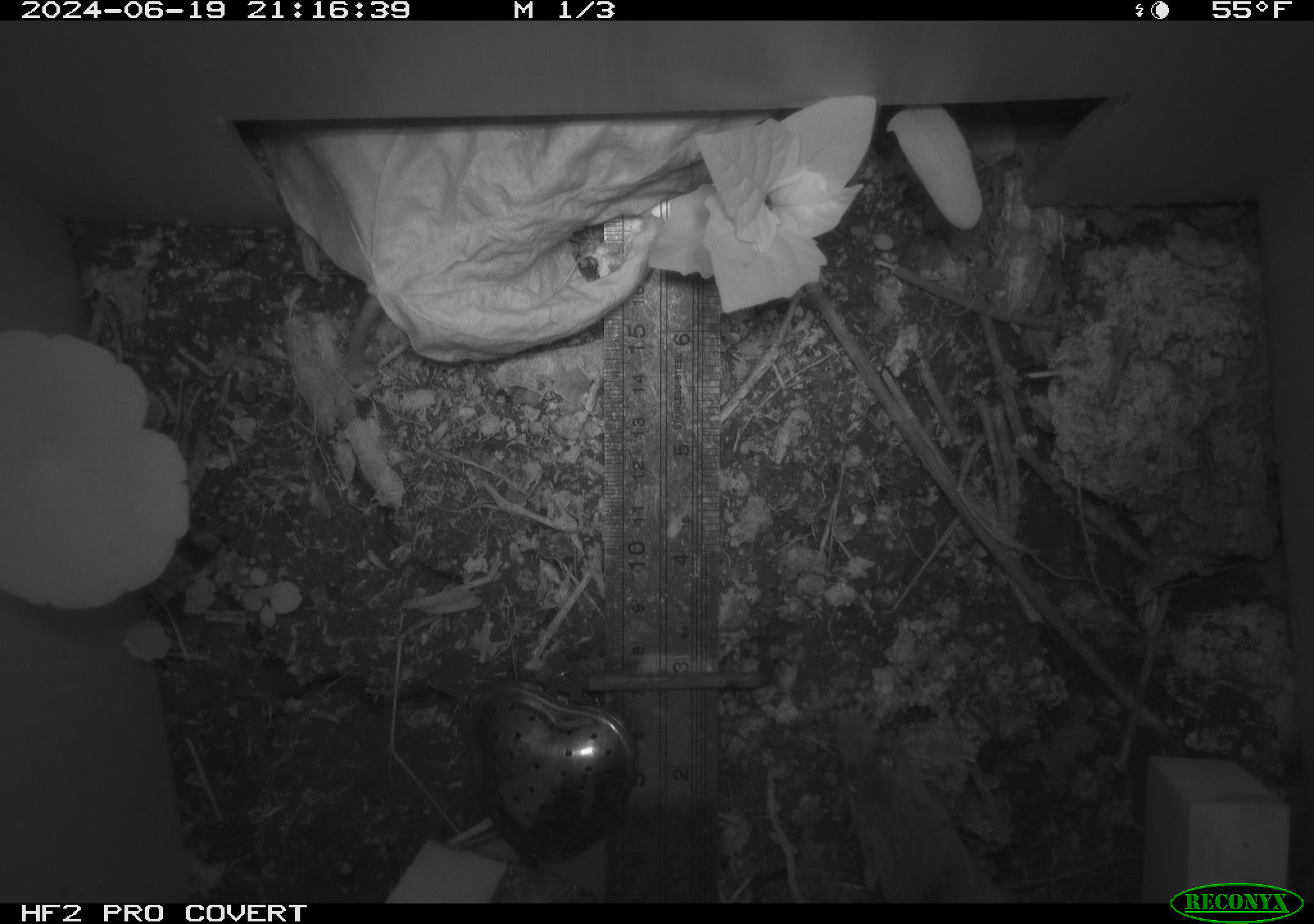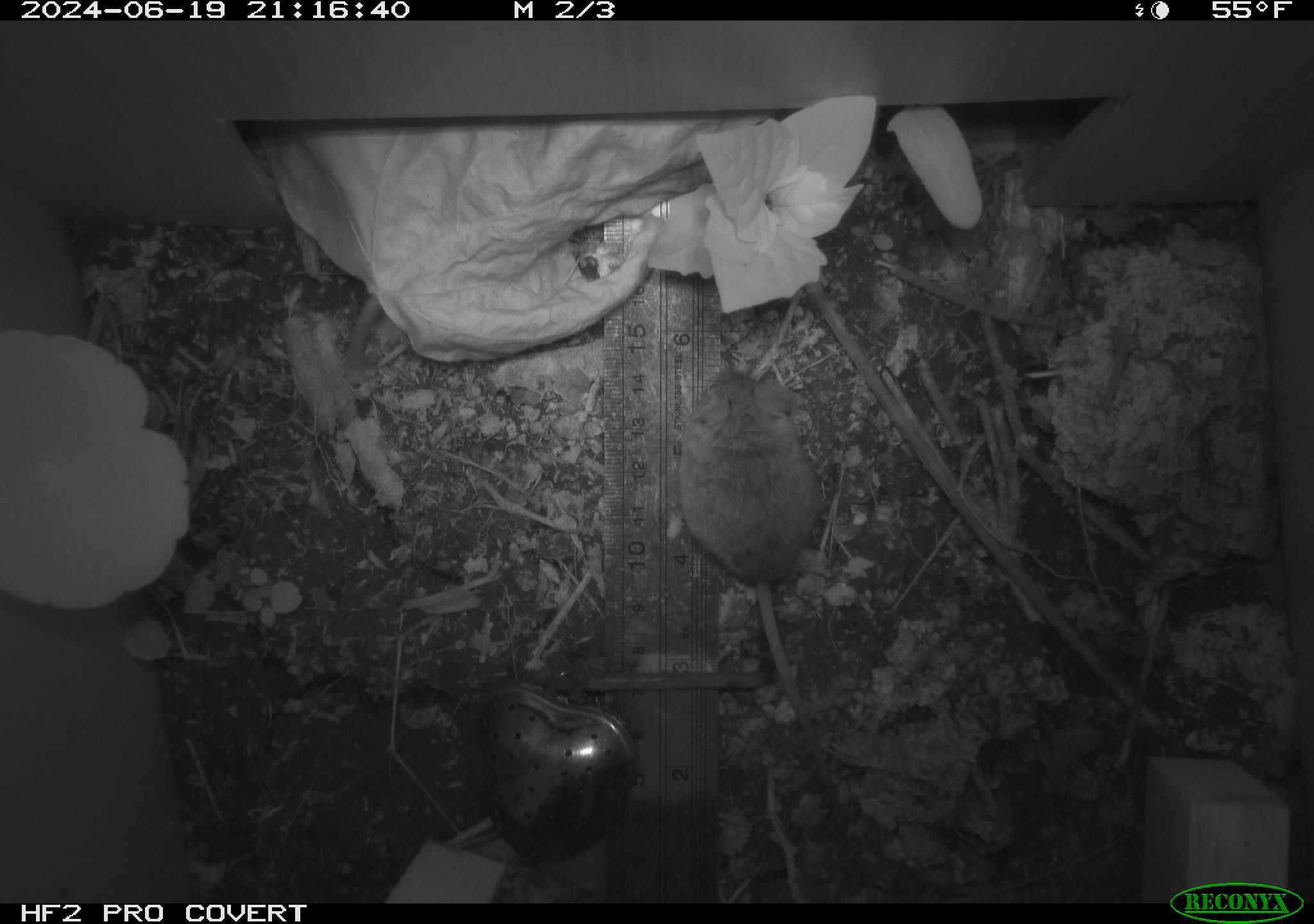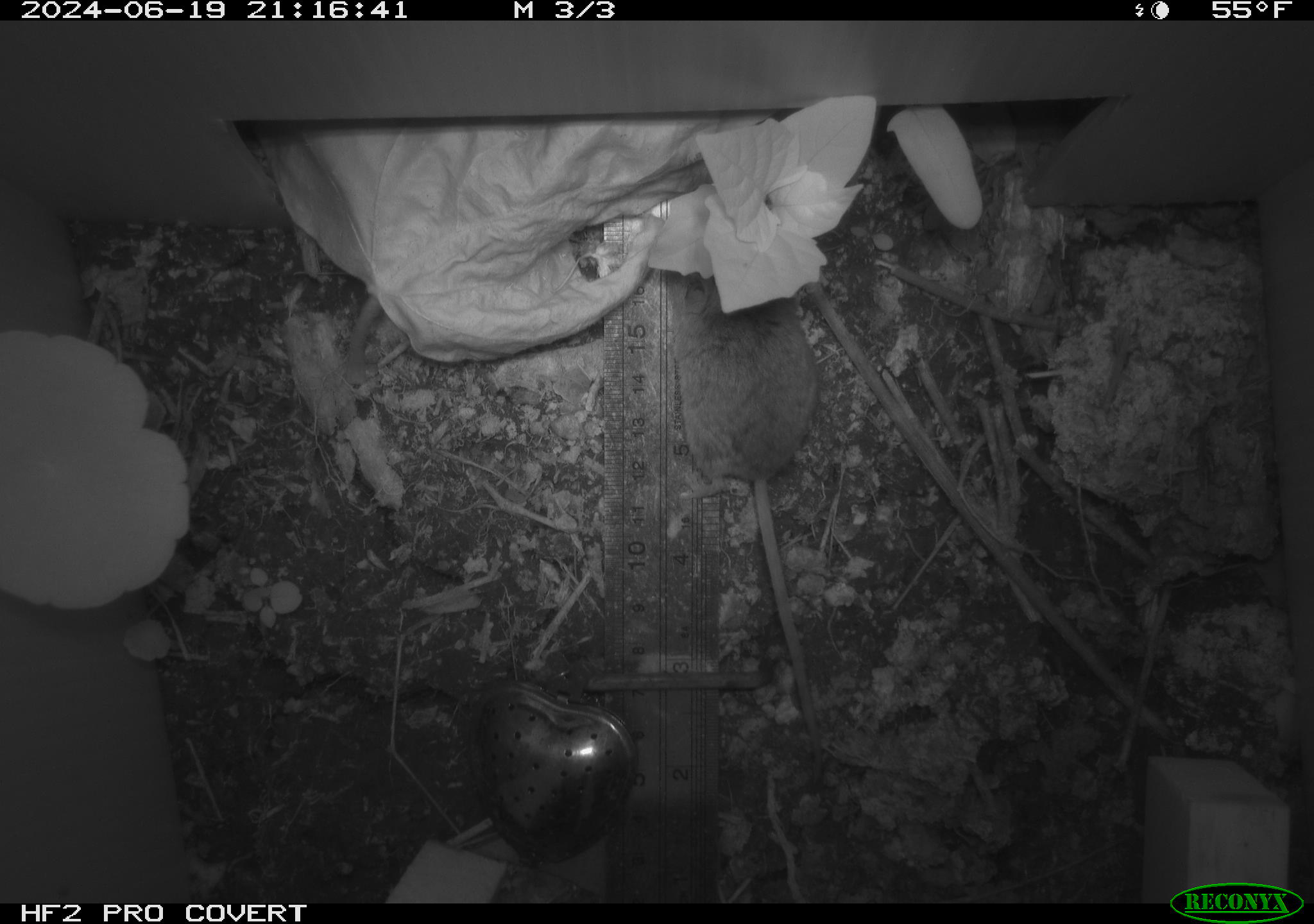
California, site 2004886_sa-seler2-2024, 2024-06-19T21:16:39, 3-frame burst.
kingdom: Animalia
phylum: Chordata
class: Mammalia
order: Rodentia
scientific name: Rodentia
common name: mouse species